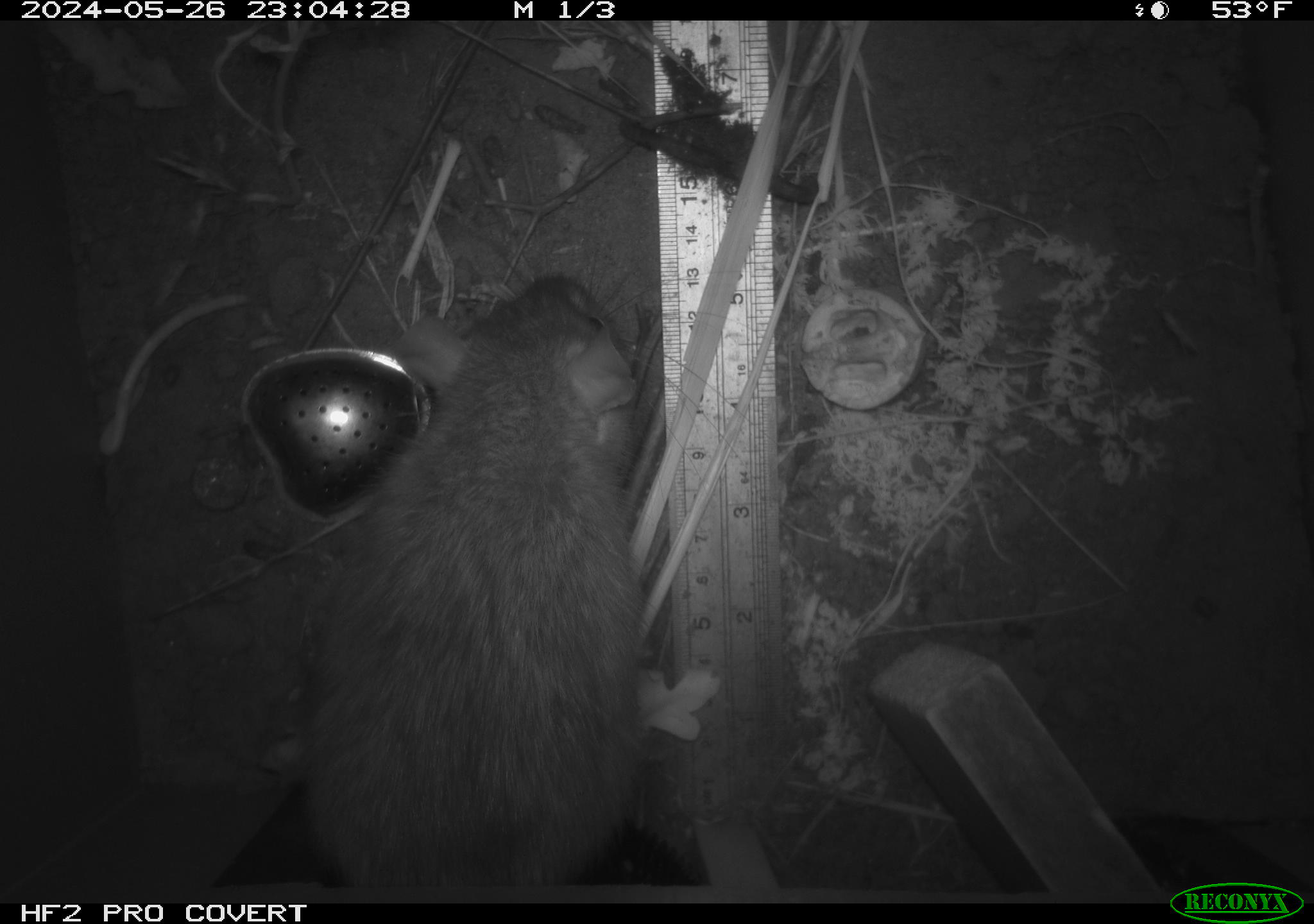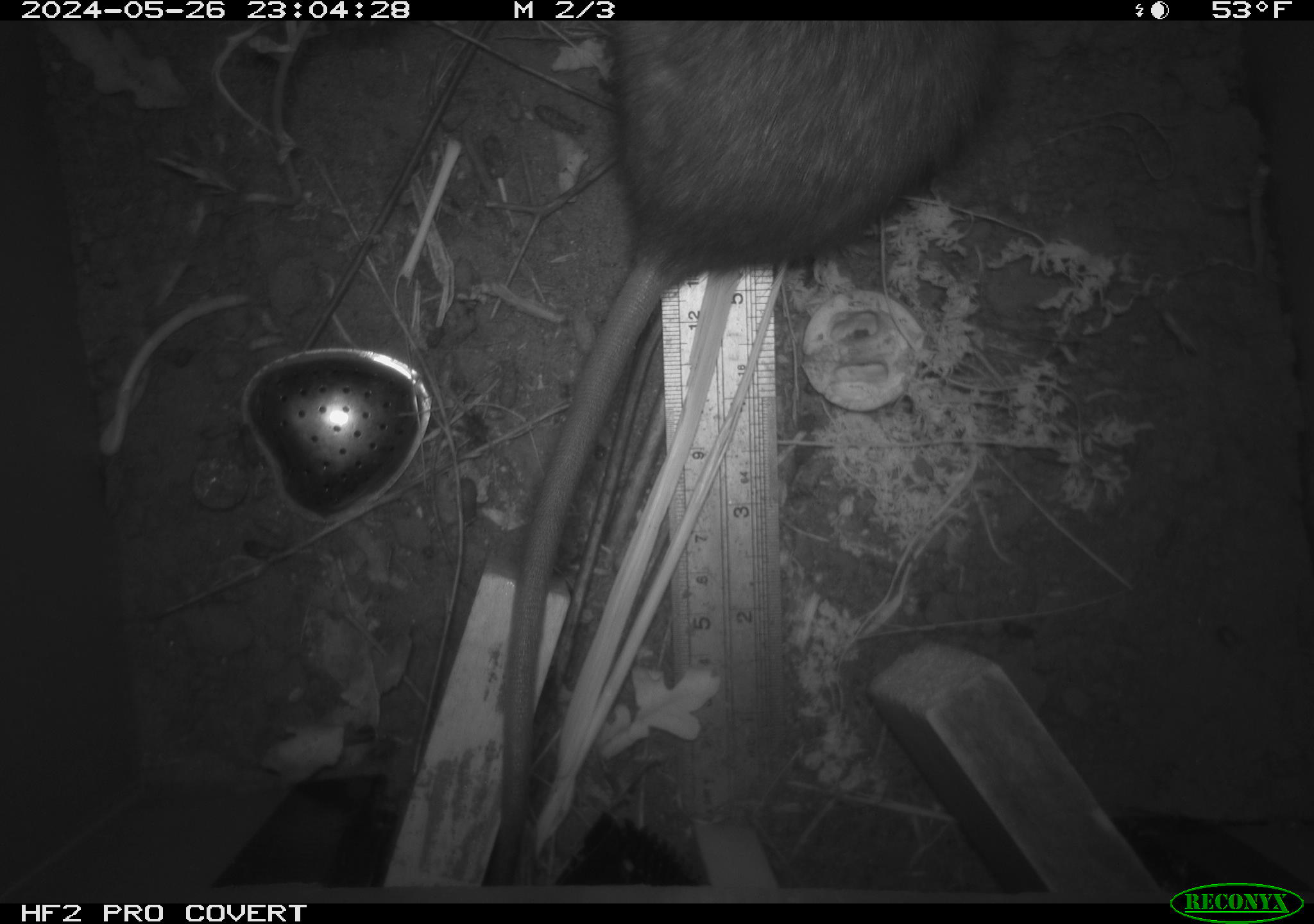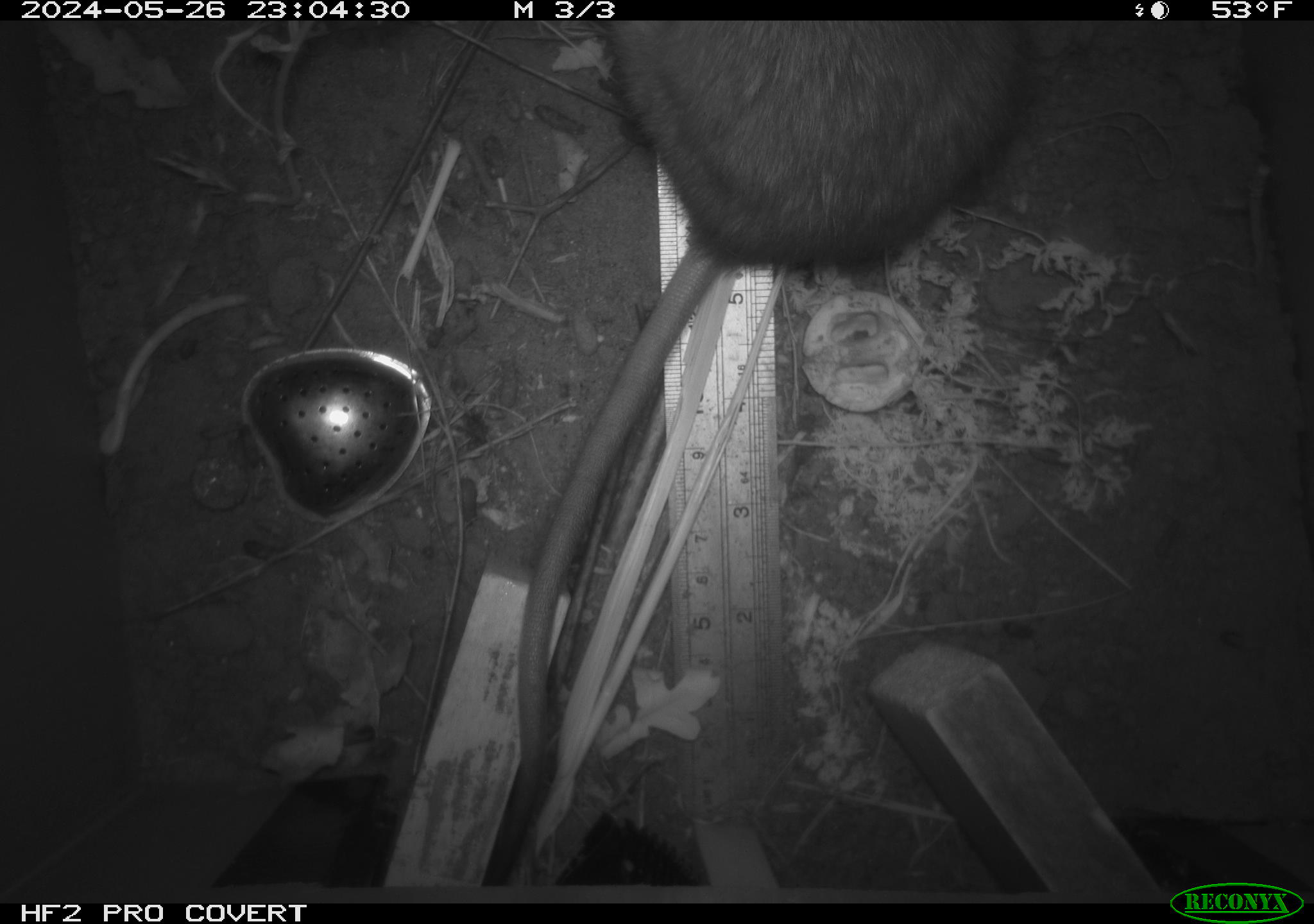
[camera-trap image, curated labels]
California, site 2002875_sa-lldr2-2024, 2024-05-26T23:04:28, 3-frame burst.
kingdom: Animalia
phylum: Chordata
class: Mammalia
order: Rodentia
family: Muridae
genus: Rattus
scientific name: Rattus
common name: rat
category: rattus species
Rattus species (rat) (Rattus).